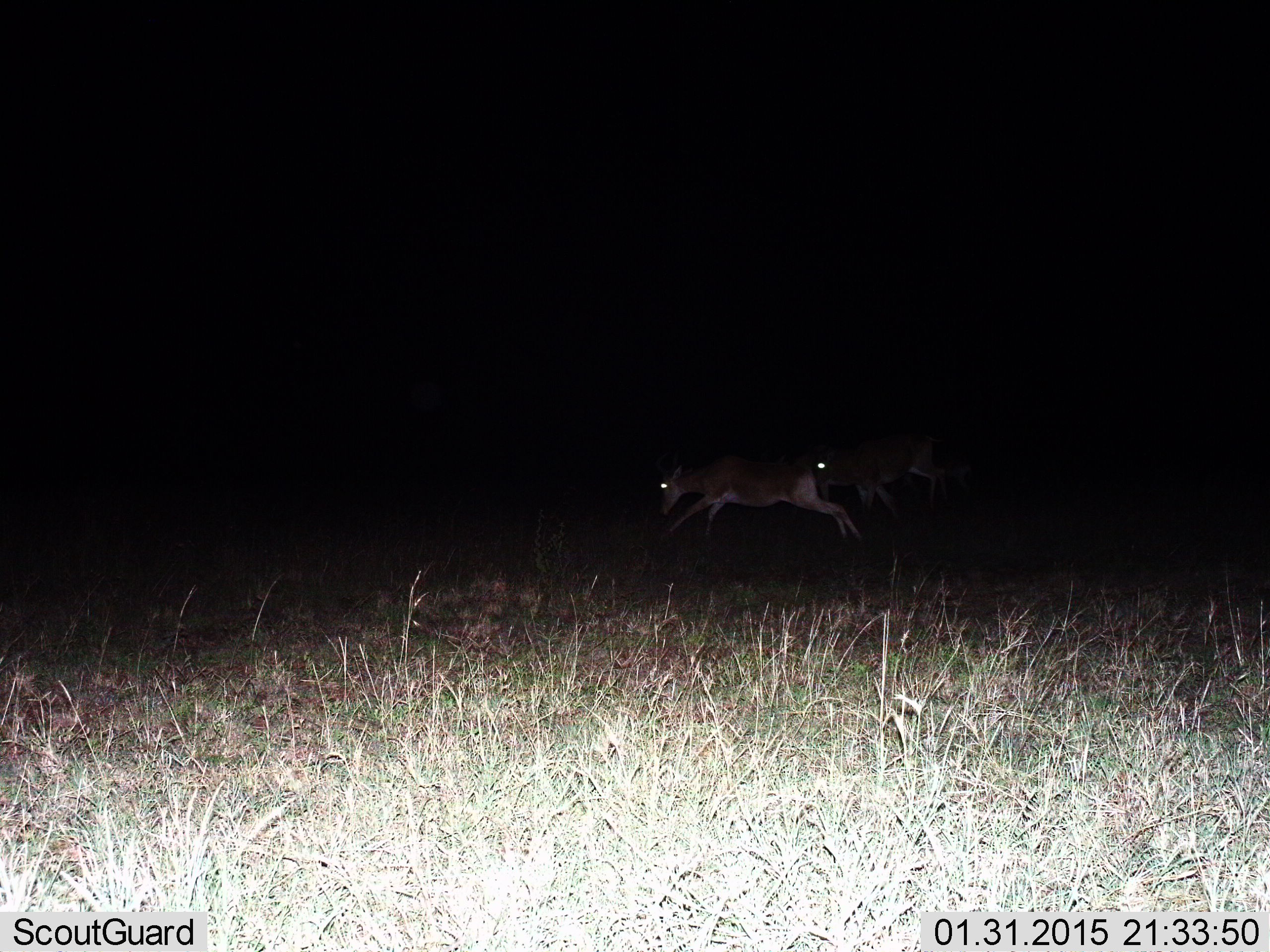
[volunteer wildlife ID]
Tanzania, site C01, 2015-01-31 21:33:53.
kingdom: Animalia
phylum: Chordata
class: Mammalia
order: Artiodactyla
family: Bovidae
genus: Alcelaphus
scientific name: Alcelaphus buselaphus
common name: hartebeest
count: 2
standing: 12%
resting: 0%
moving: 100%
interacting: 0%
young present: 25%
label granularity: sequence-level